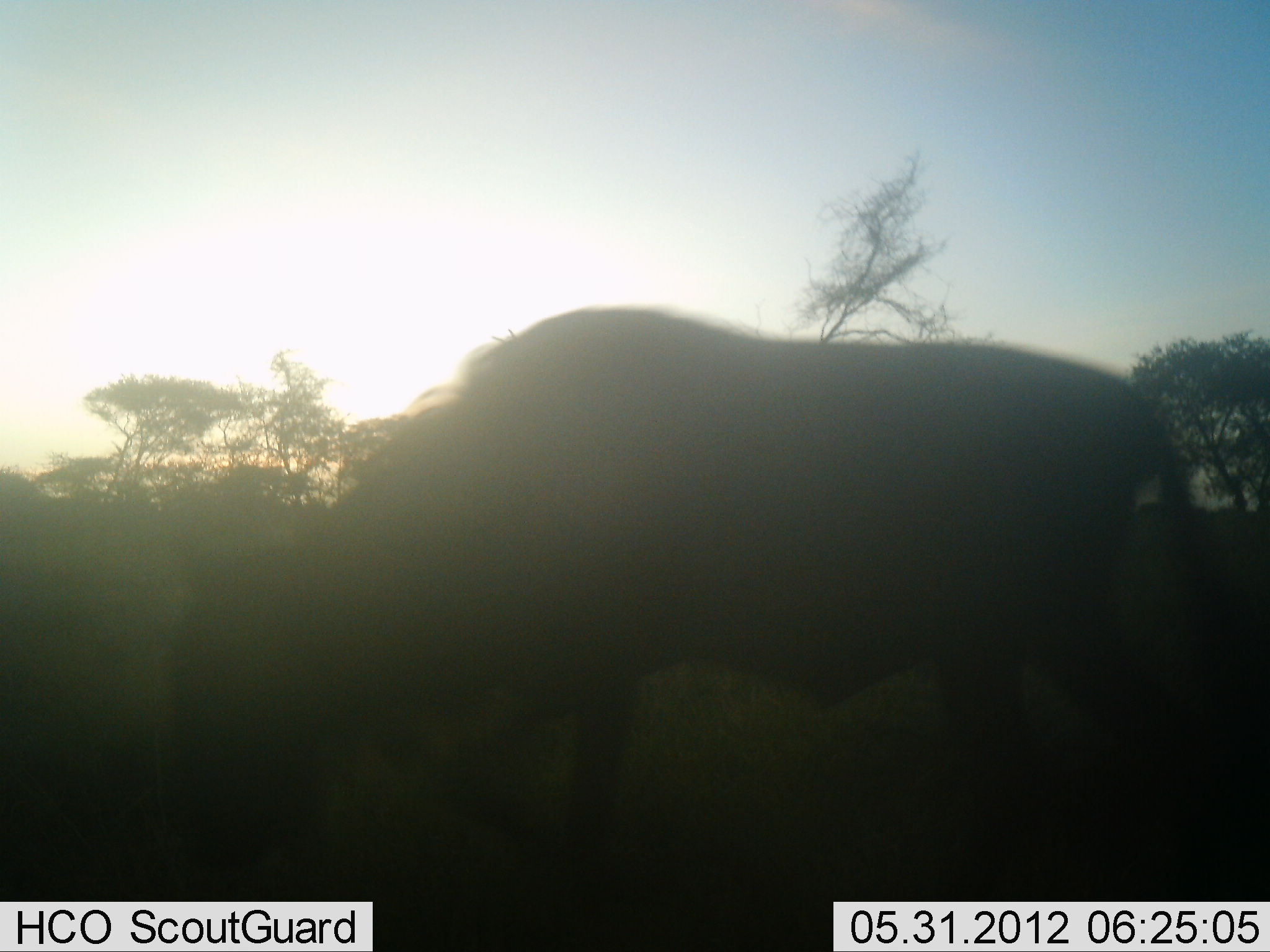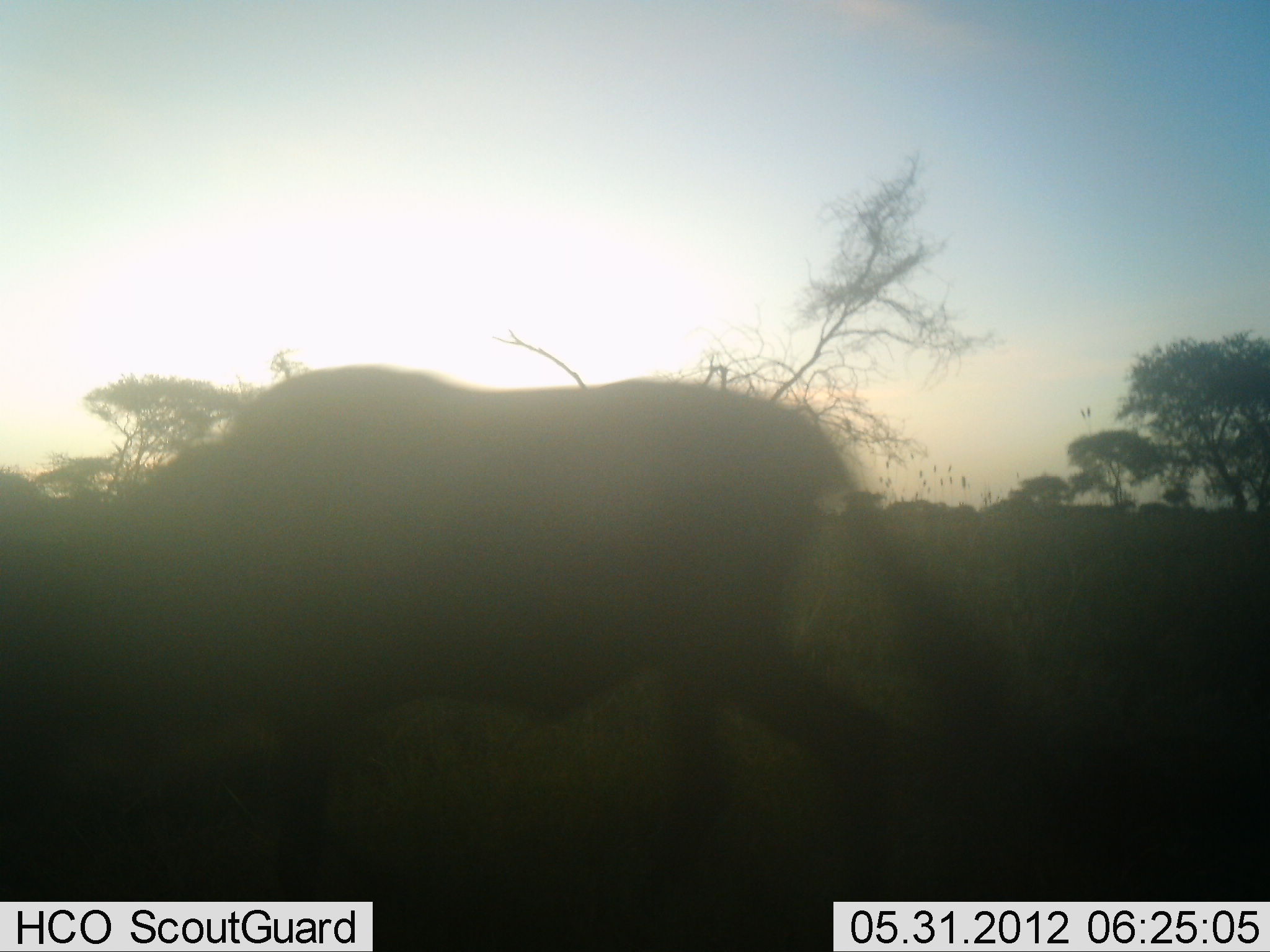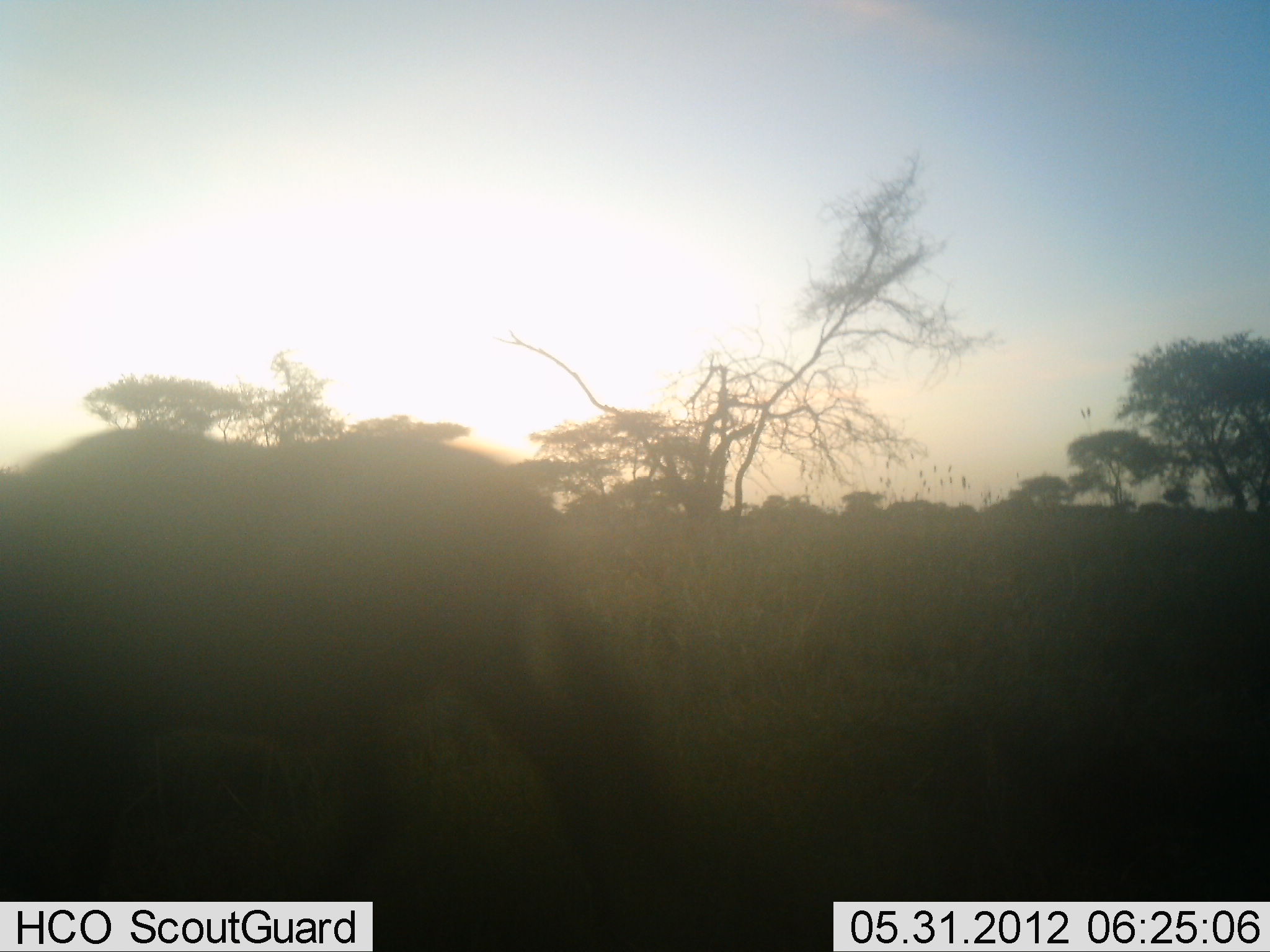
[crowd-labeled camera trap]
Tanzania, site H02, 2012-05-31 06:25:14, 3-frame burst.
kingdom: Animalia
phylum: Chordata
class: Mammalia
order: Artiodactyla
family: Bovidae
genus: Connochaetes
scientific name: Connochaetes taurinus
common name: blue wildebeest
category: wildebeest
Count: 1.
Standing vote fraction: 0%.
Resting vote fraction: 0%.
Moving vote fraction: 100%.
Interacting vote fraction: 0%.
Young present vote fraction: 0%.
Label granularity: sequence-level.